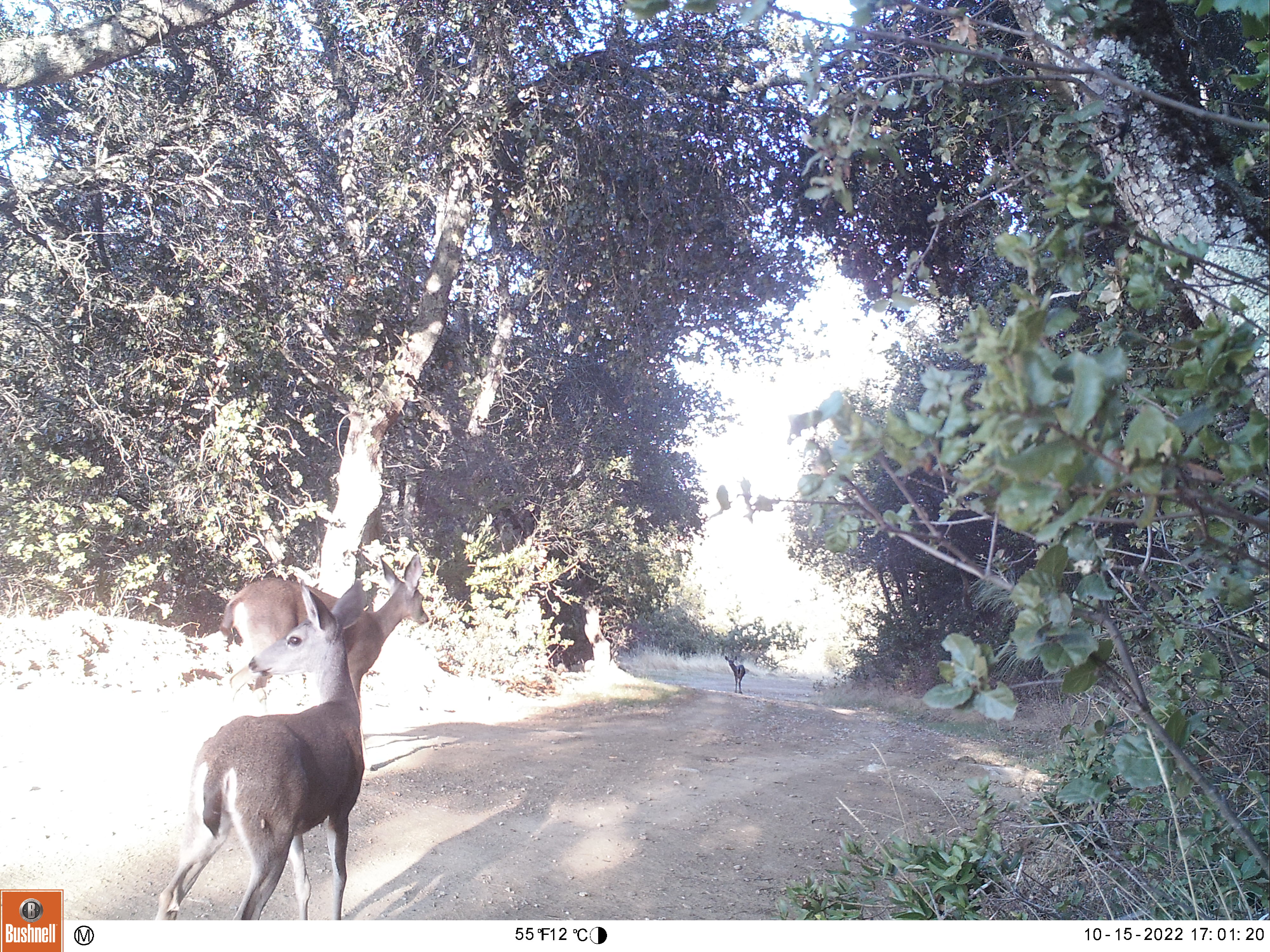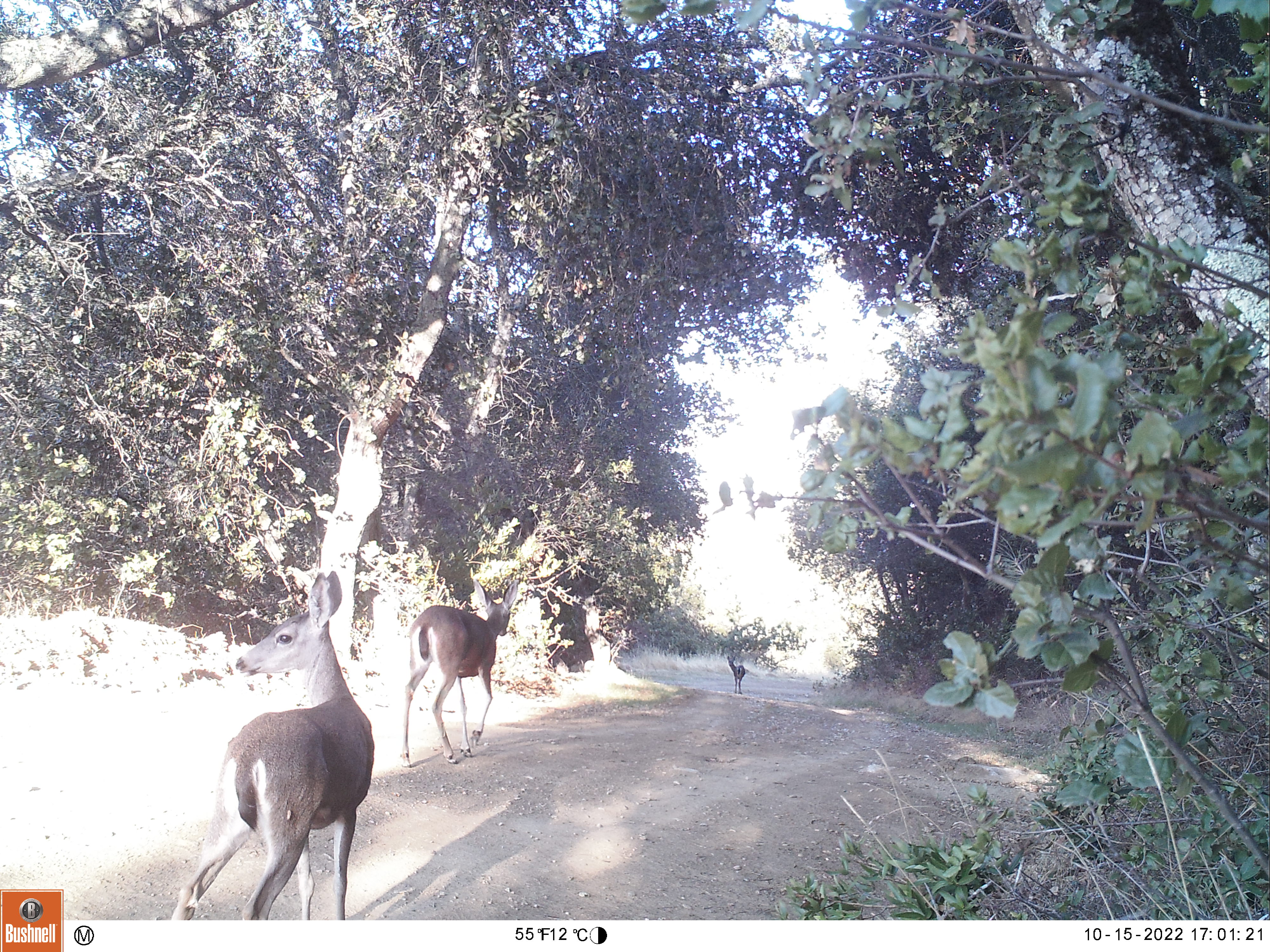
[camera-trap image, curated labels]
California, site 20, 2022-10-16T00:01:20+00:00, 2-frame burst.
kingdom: Animalia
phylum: Chordata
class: Mammalia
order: Artiodactyla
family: Cervidae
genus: Odocoileus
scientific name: Odocoileus hemionus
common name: mule deer